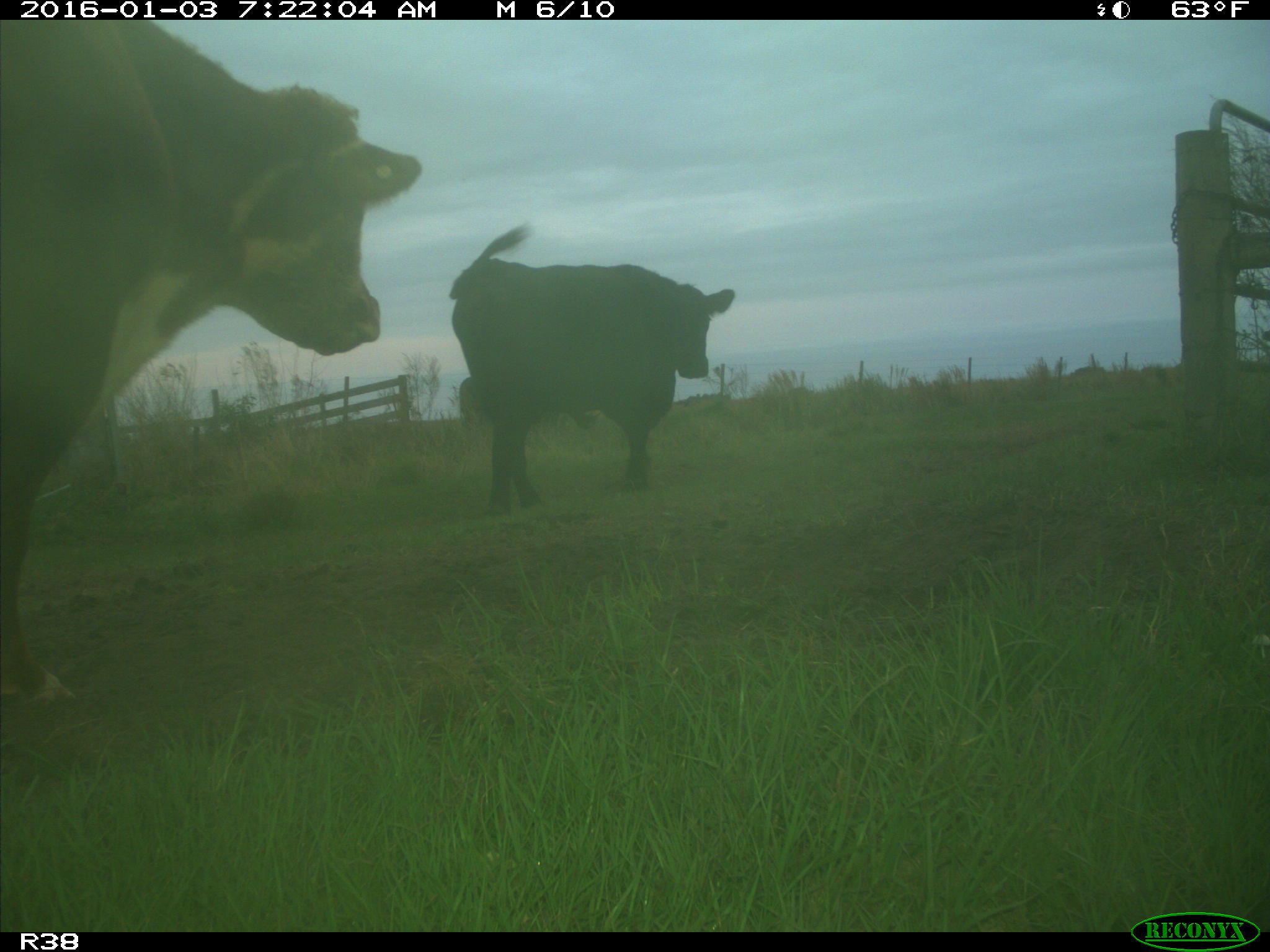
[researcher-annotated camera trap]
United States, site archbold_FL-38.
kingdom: Animalia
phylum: Chordata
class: Mammalia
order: Artiodactyla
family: Bovidae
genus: Bos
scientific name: Bos taurus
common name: domestic cow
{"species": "Bos taurus (domestic cow)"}